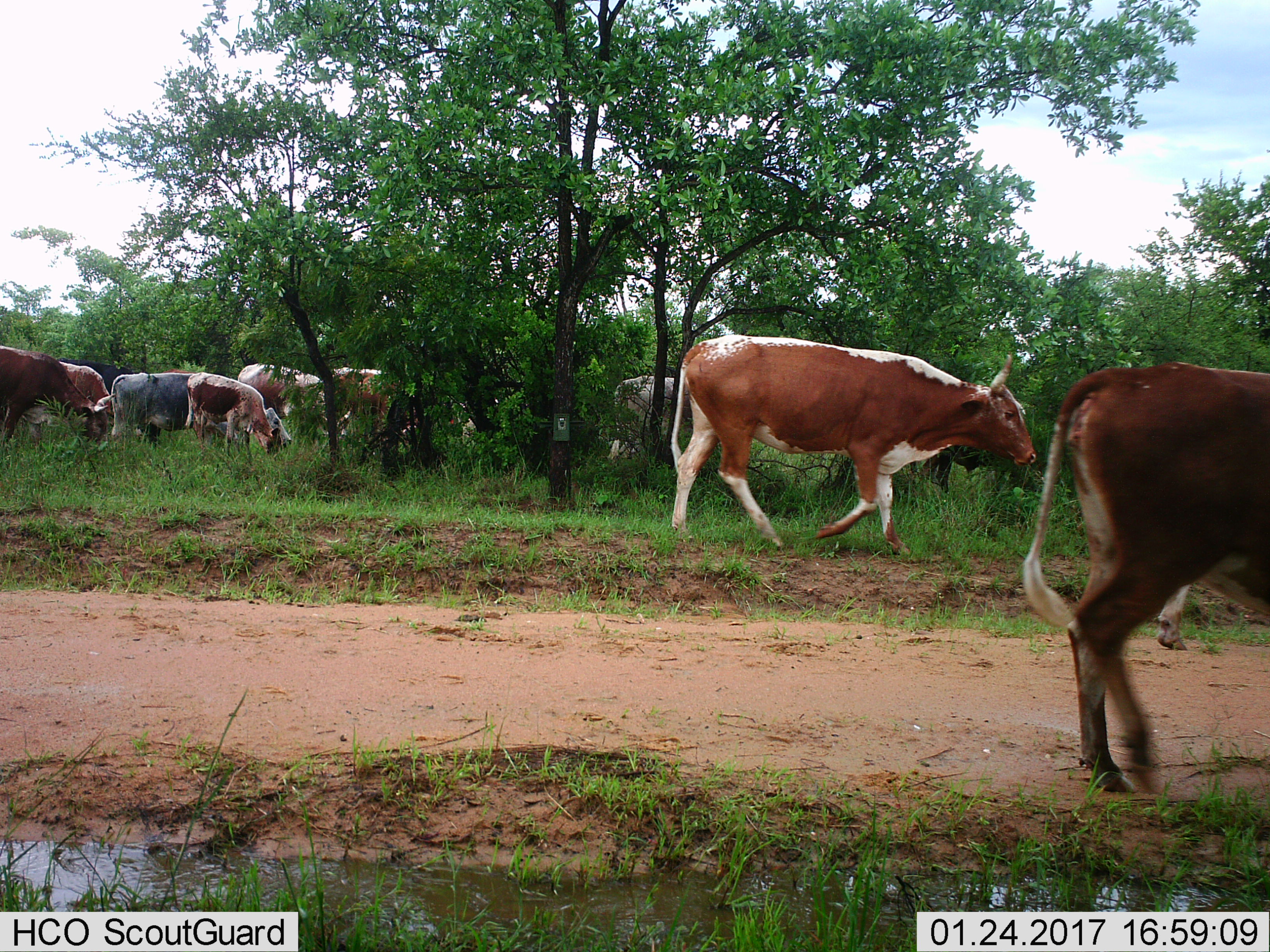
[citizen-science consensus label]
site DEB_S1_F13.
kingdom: Animalia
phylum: Chordata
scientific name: Vertebrata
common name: domestic animal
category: domesticanimal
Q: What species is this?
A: Domesticanimal (domestic animal) (Vertebrata).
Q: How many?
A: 11-50.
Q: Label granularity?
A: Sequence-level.